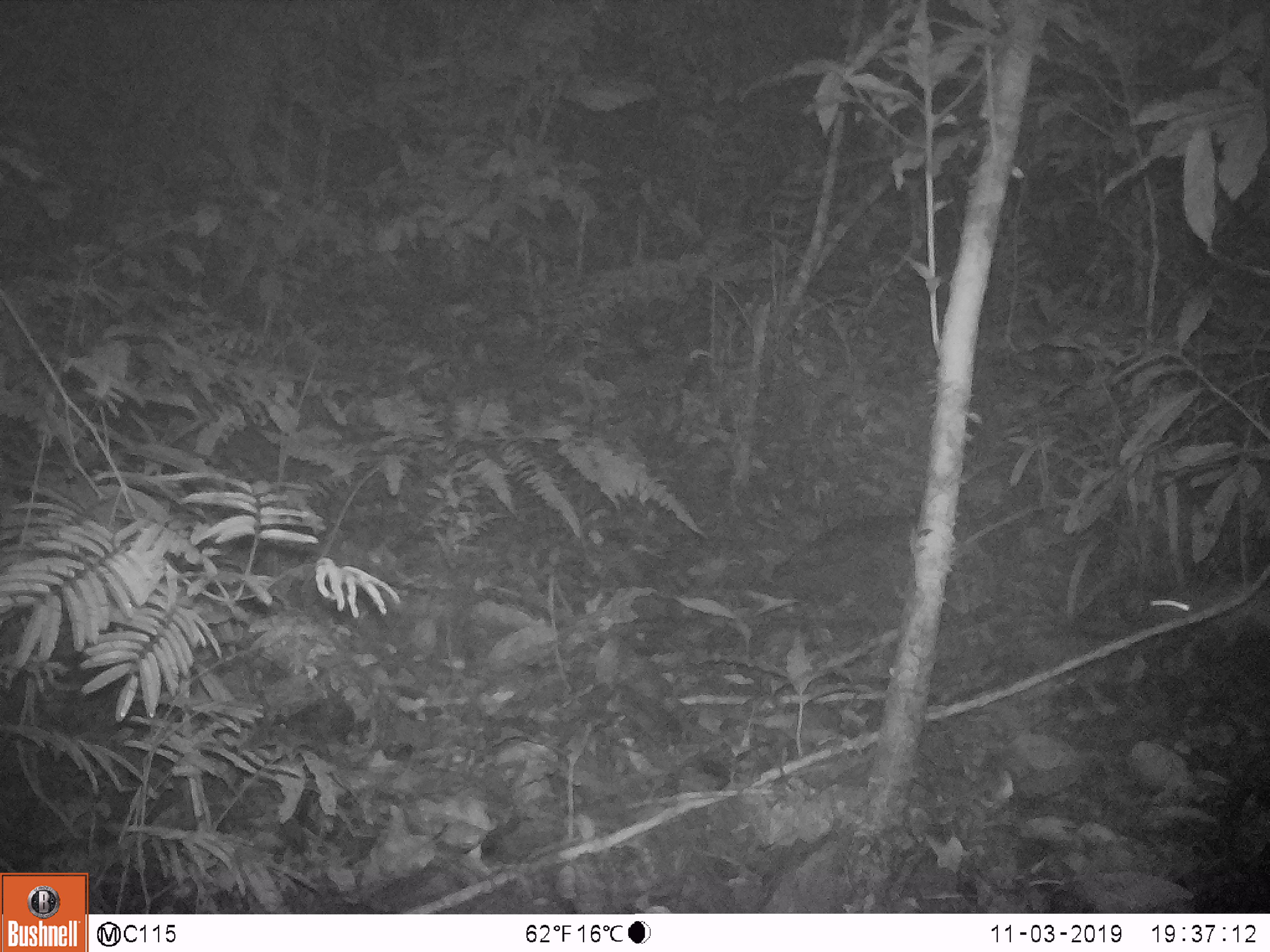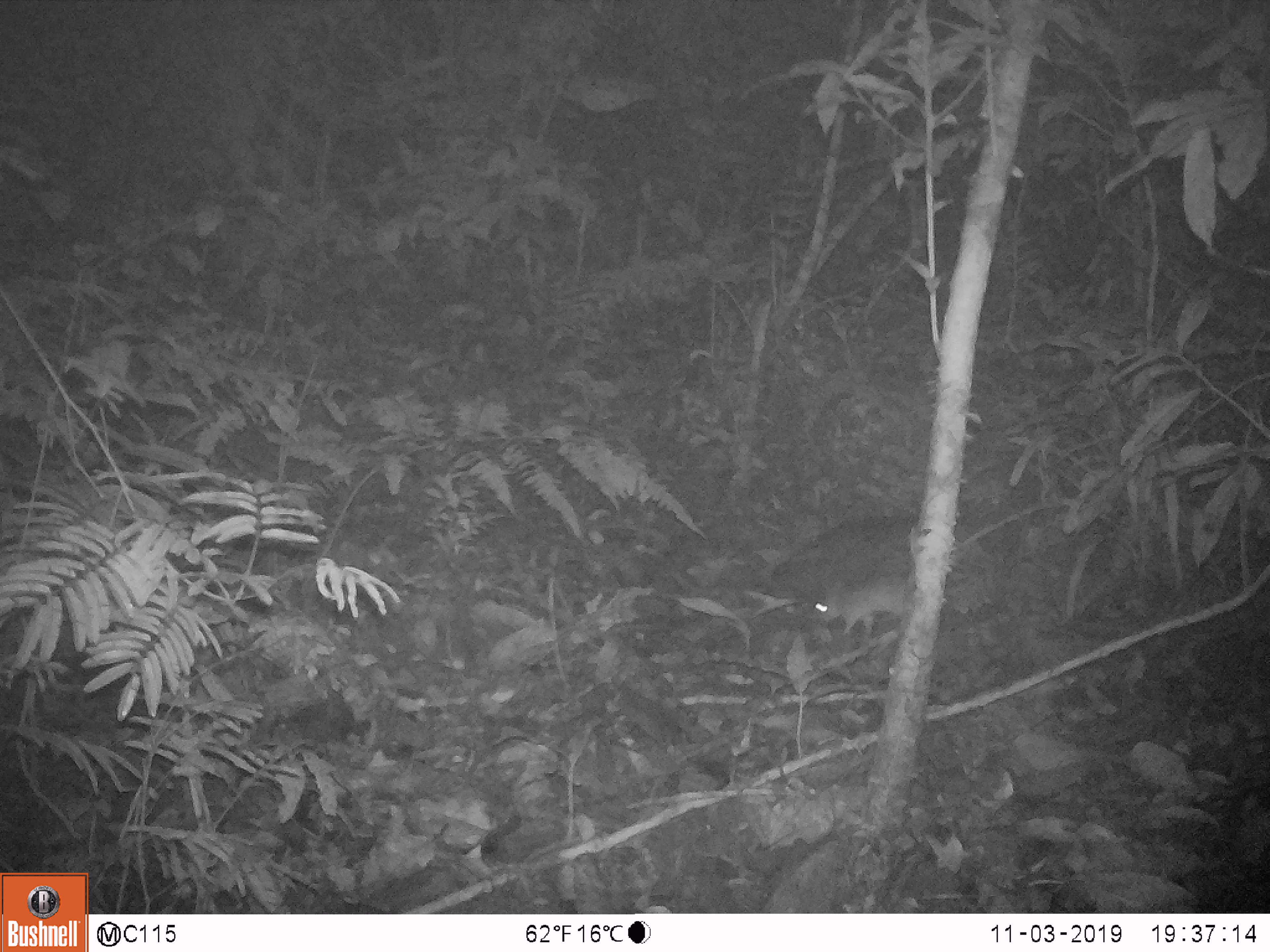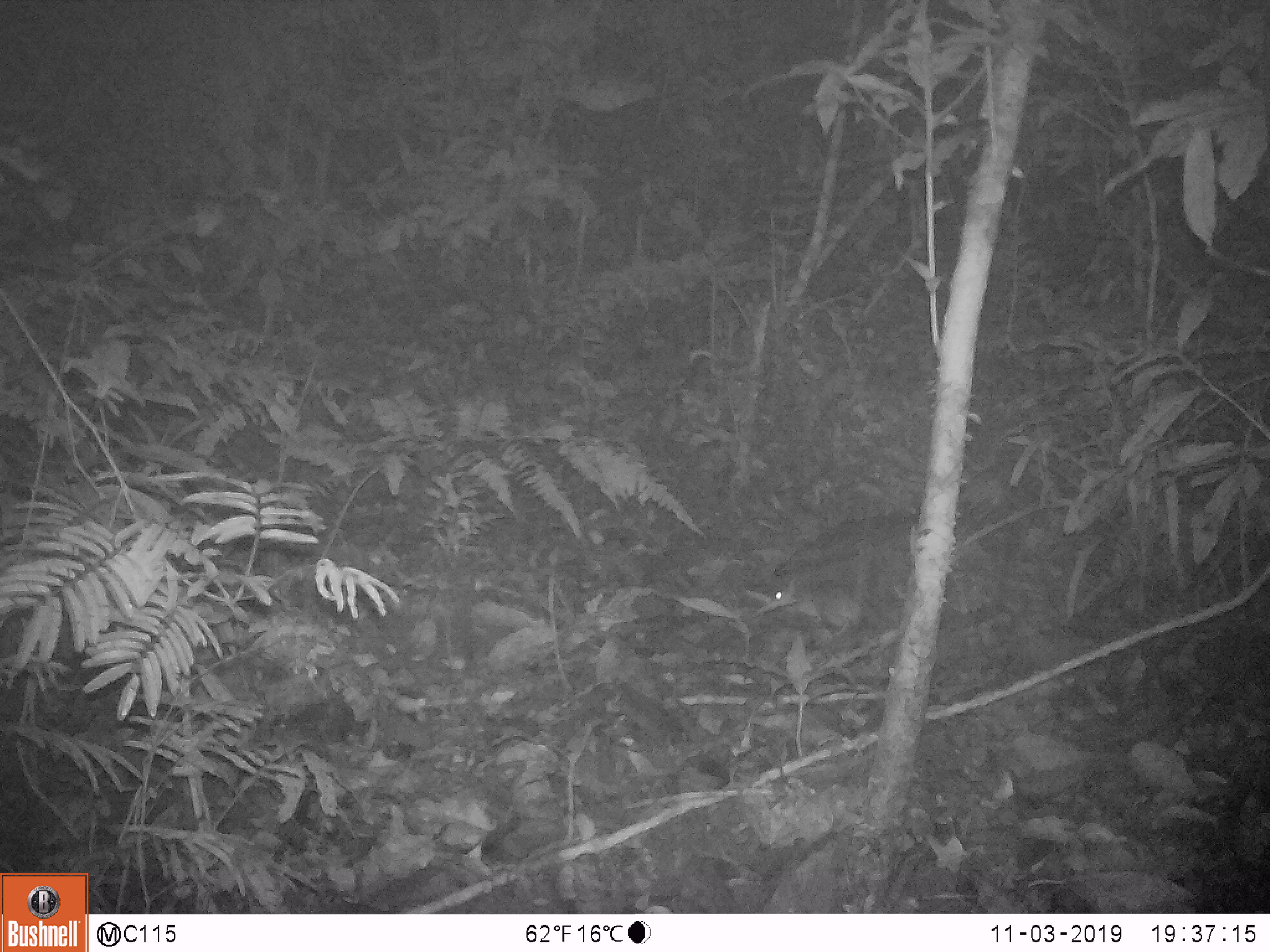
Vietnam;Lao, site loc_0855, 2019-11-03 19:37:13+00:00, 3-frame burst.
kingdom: Animalia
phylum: Chordata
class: Mammalia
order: Rodentia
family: Muridae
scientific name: Muridae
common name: old-world mice and rats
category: unidentified murid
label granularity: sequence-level